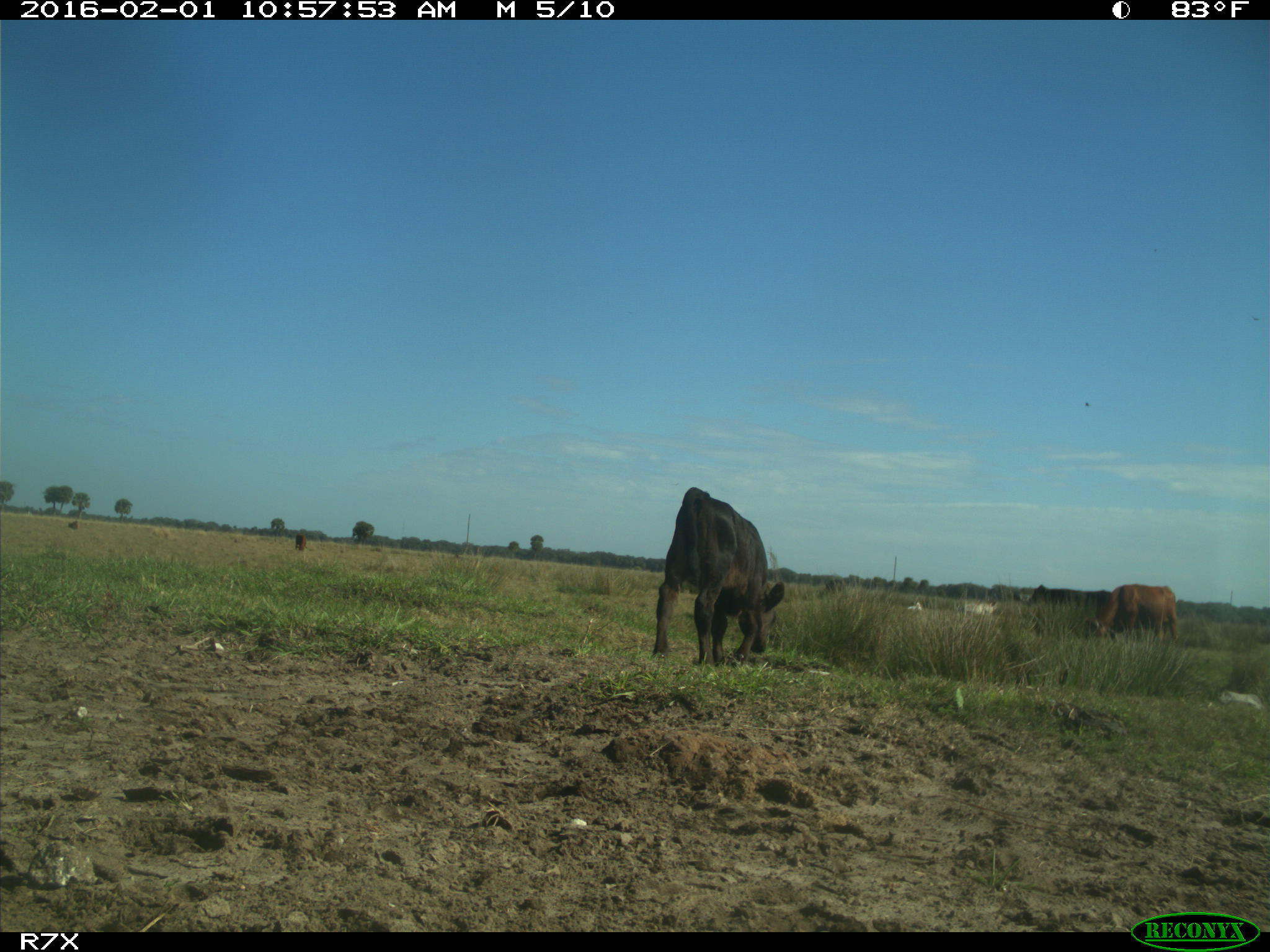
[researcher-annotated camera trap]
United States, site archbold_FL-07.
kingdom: Animalia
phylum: Chordata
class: Mammalia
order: Artiodactyla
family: Bovidae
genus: Bos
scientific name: Bos taurus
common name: domestic cow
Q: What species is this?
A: Bos taurus (domestic cow).